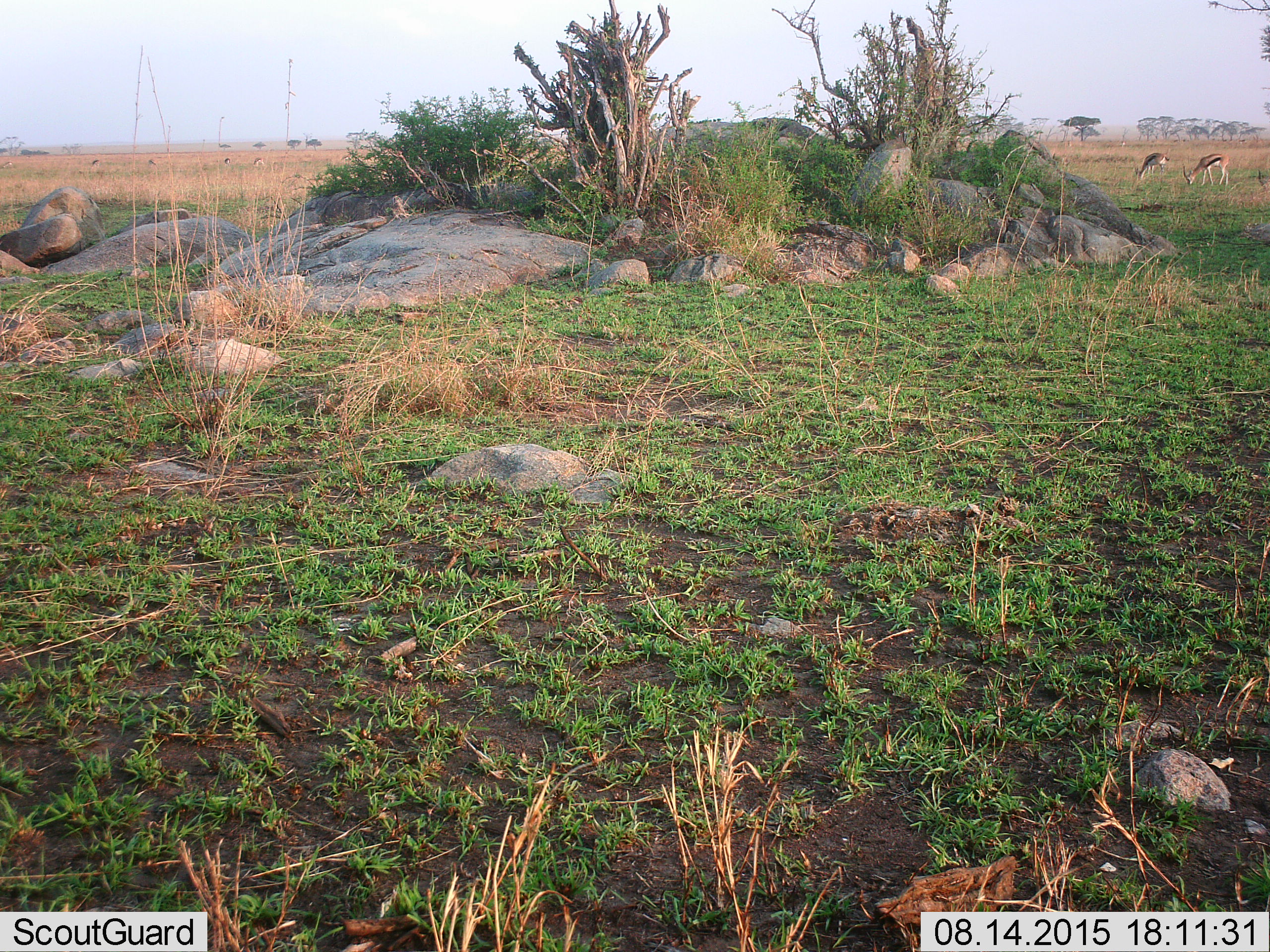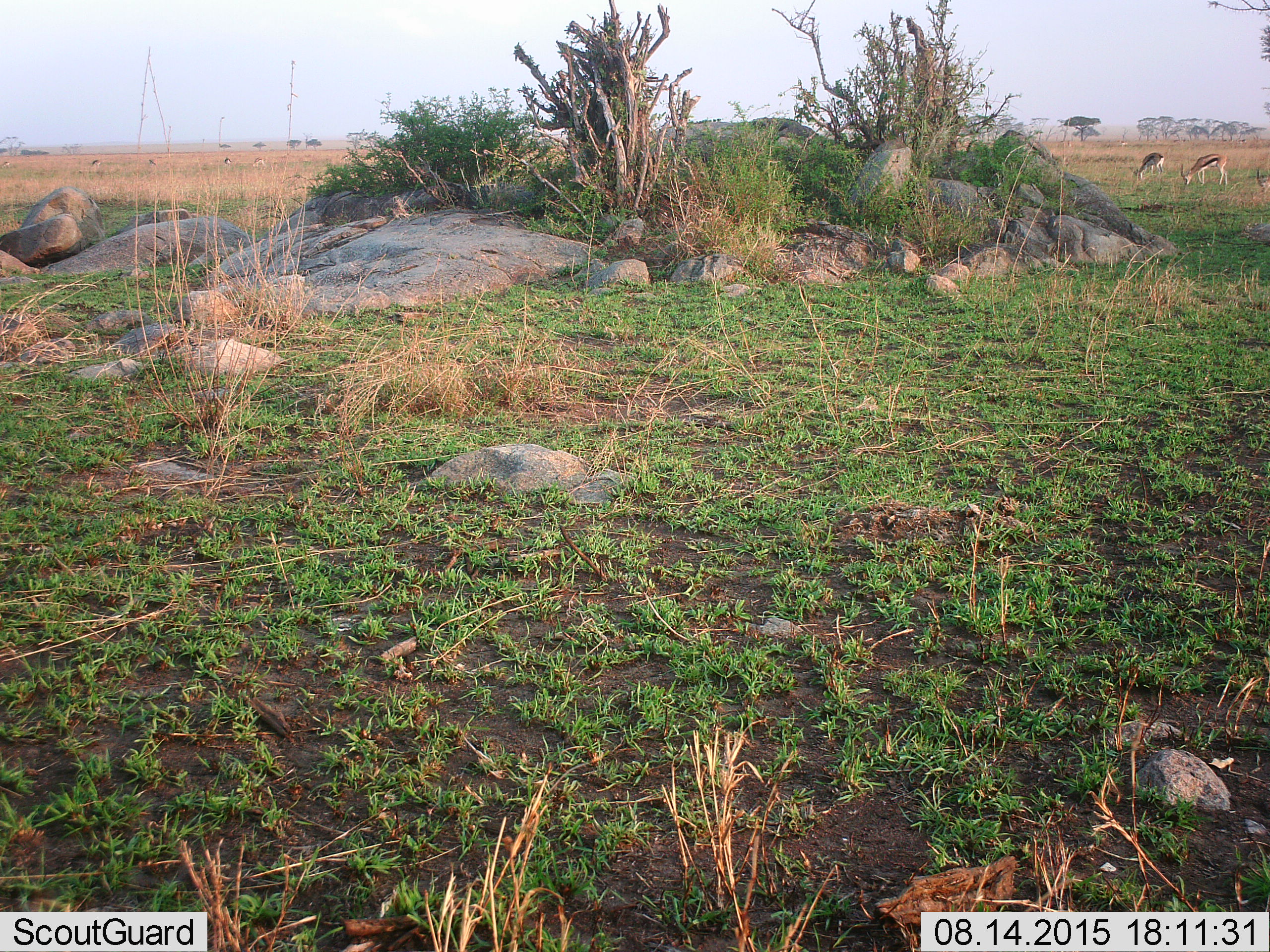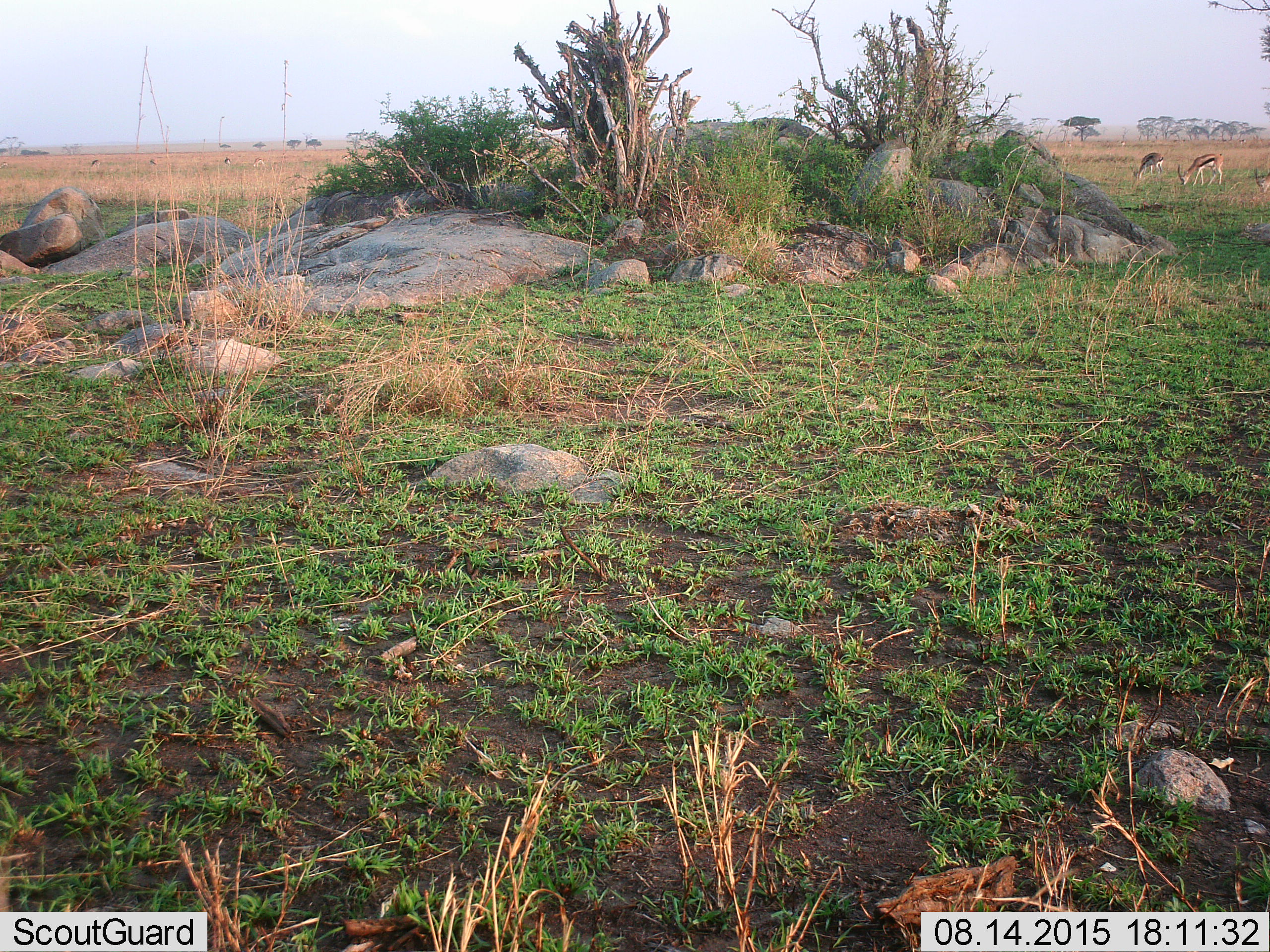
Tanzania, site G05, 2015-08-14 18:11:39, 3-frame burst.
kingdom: Animalia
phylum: Chordata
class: Mammalia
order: Artiodactyla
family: Bovidae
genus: Eudorcas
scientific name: Eudorcas thomsonii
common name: thomson's gazelle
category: gazellethomsons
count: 6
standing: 44%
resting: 0%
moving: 25%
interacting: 0%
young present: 0%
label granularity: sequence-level